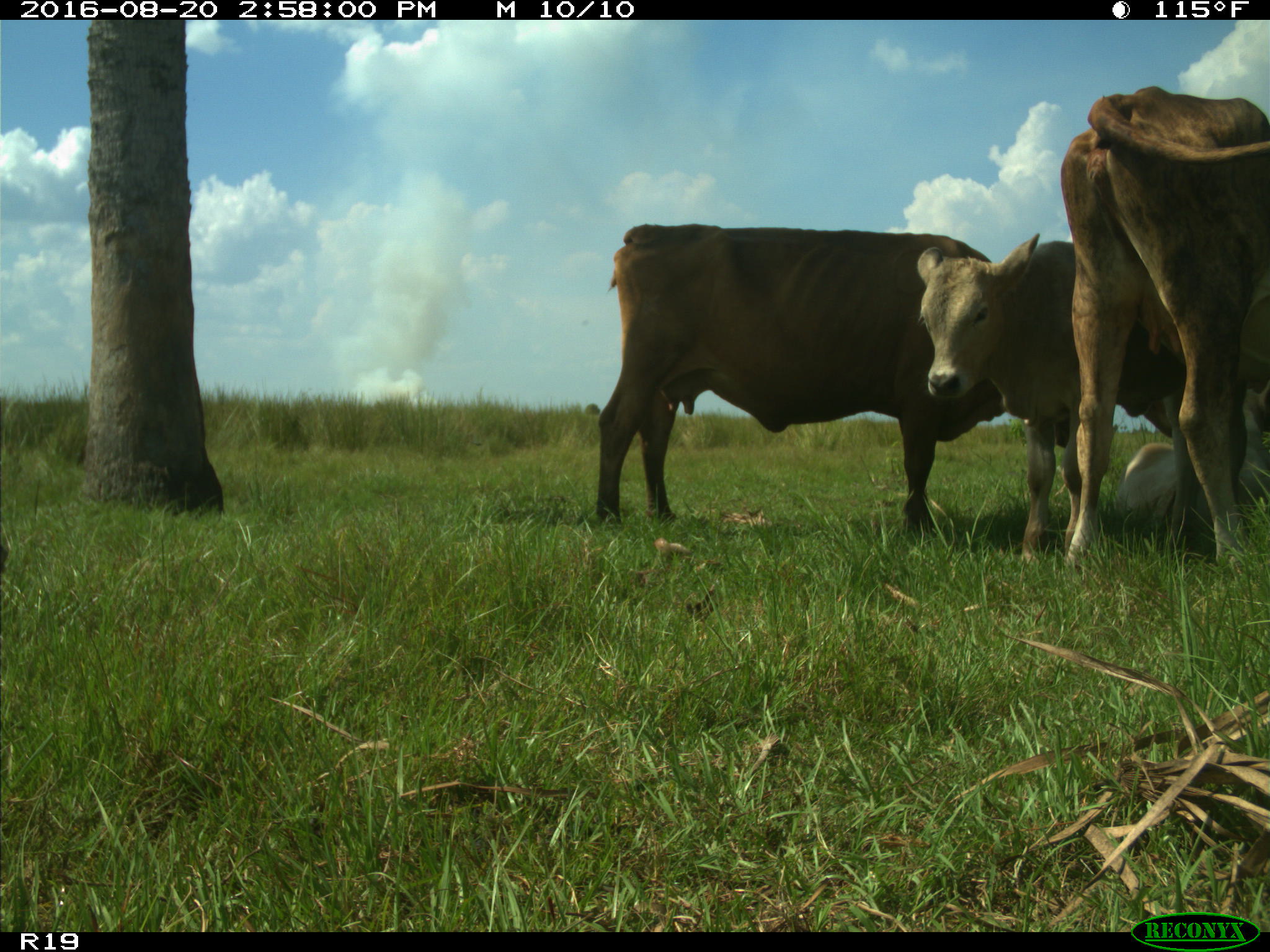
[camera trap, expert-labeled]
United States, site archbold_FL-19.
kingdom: Animalia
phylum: Chordata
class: Mammalia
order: Artiodactyla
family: Bovidae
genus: Bos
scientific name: Bos taurus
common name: domestic cow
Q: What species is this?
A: Bos taurus (domestic cow).